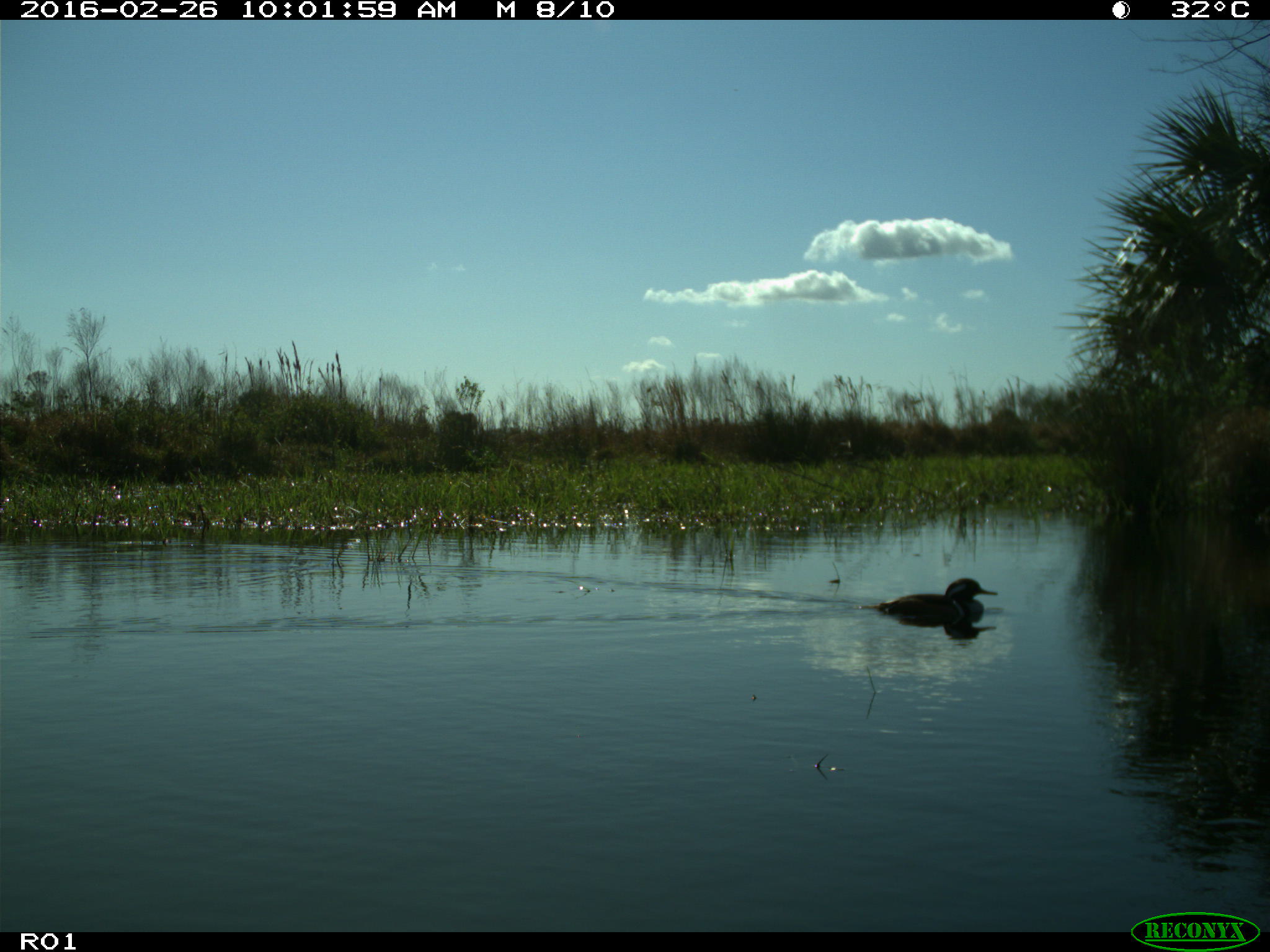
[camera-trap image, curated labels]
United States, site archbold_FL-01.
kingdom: Animalia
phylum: Chordata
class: Aves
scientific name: Aves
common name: birds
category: unidentified bird